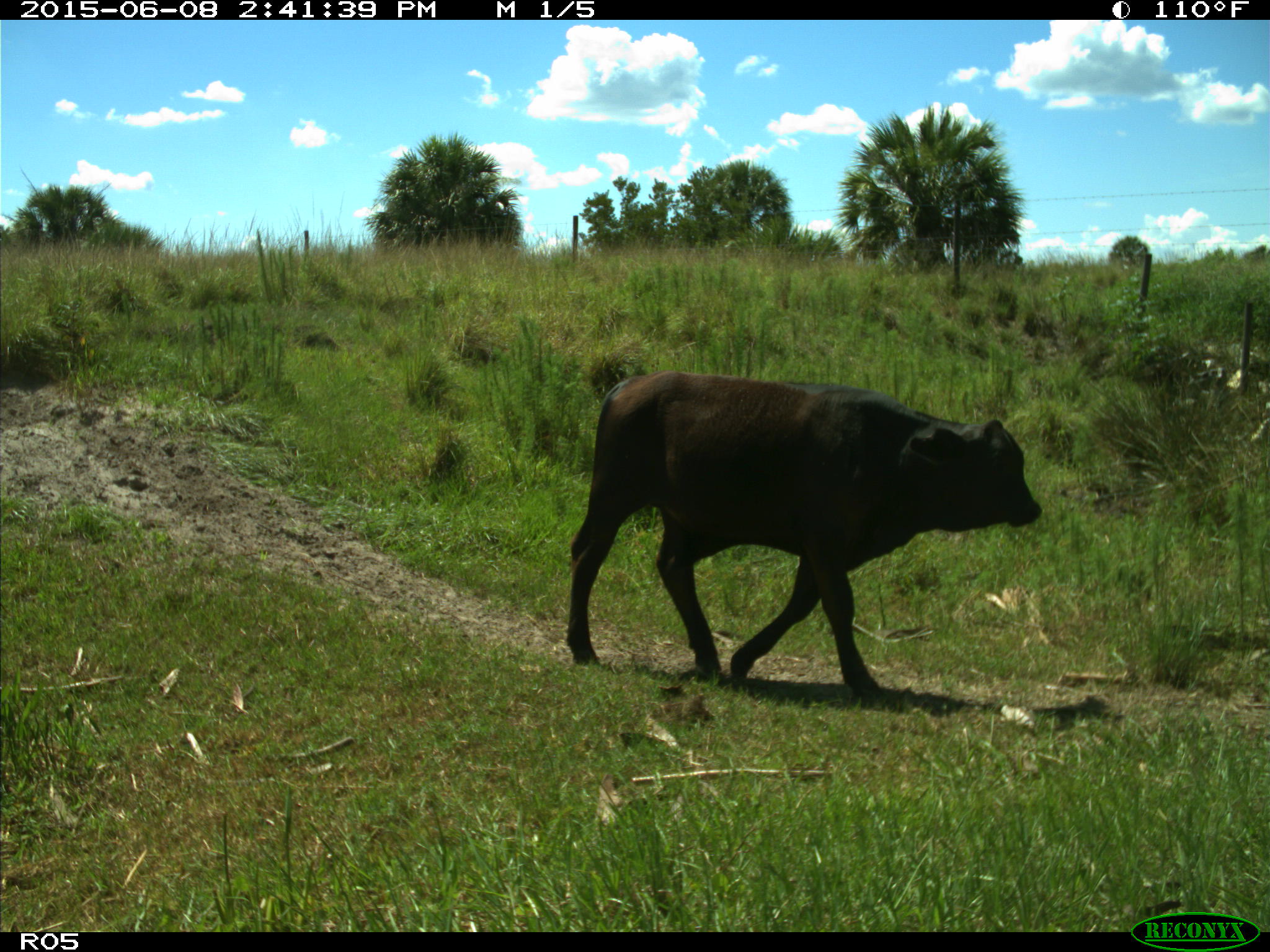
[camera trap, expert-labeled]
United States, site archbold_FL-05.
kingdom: Animalia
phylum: Chordata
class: Mammalia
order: Artiodactyla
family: Bovidae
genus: Bos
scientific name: Bos taurus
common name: domestic cow